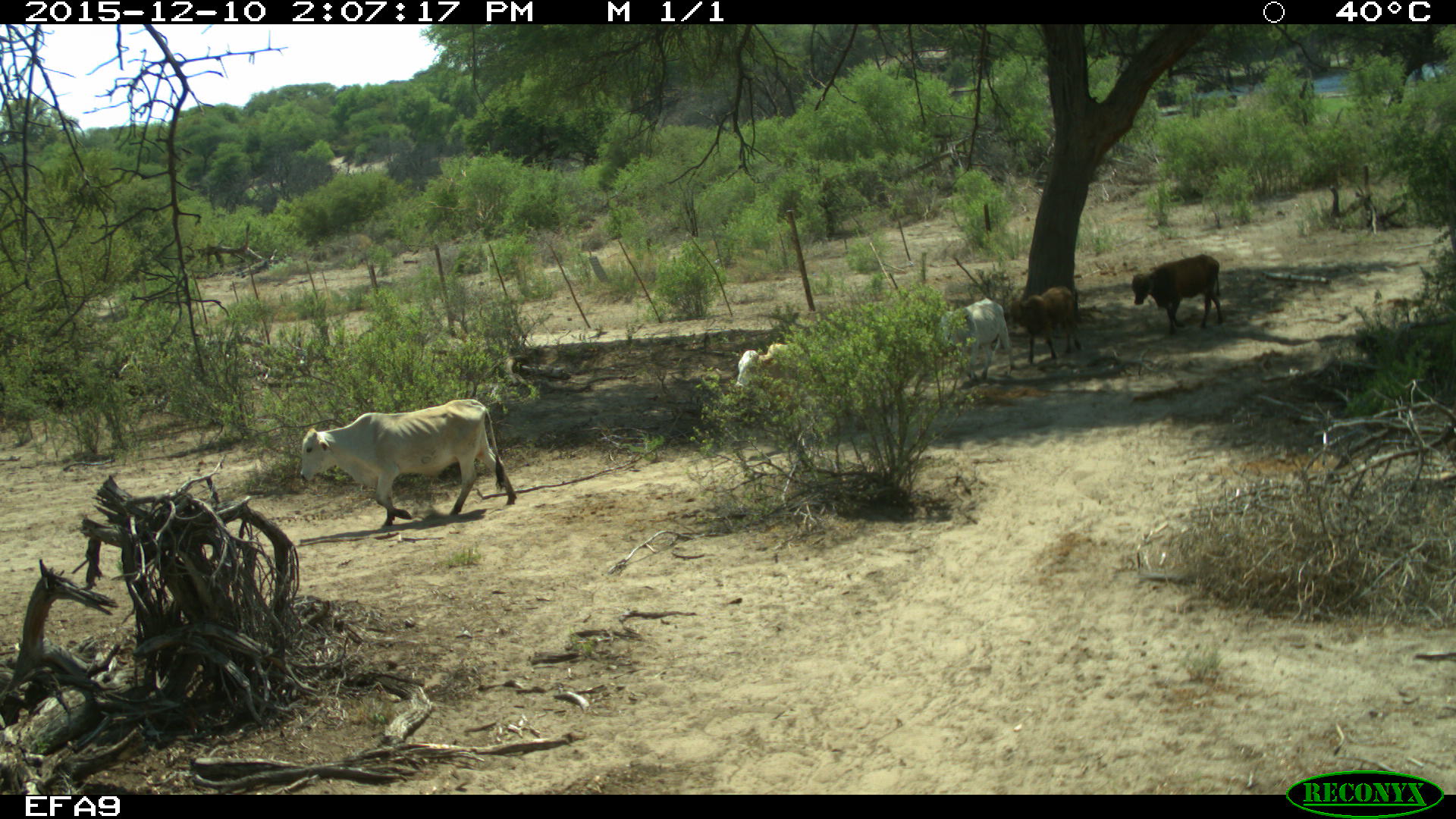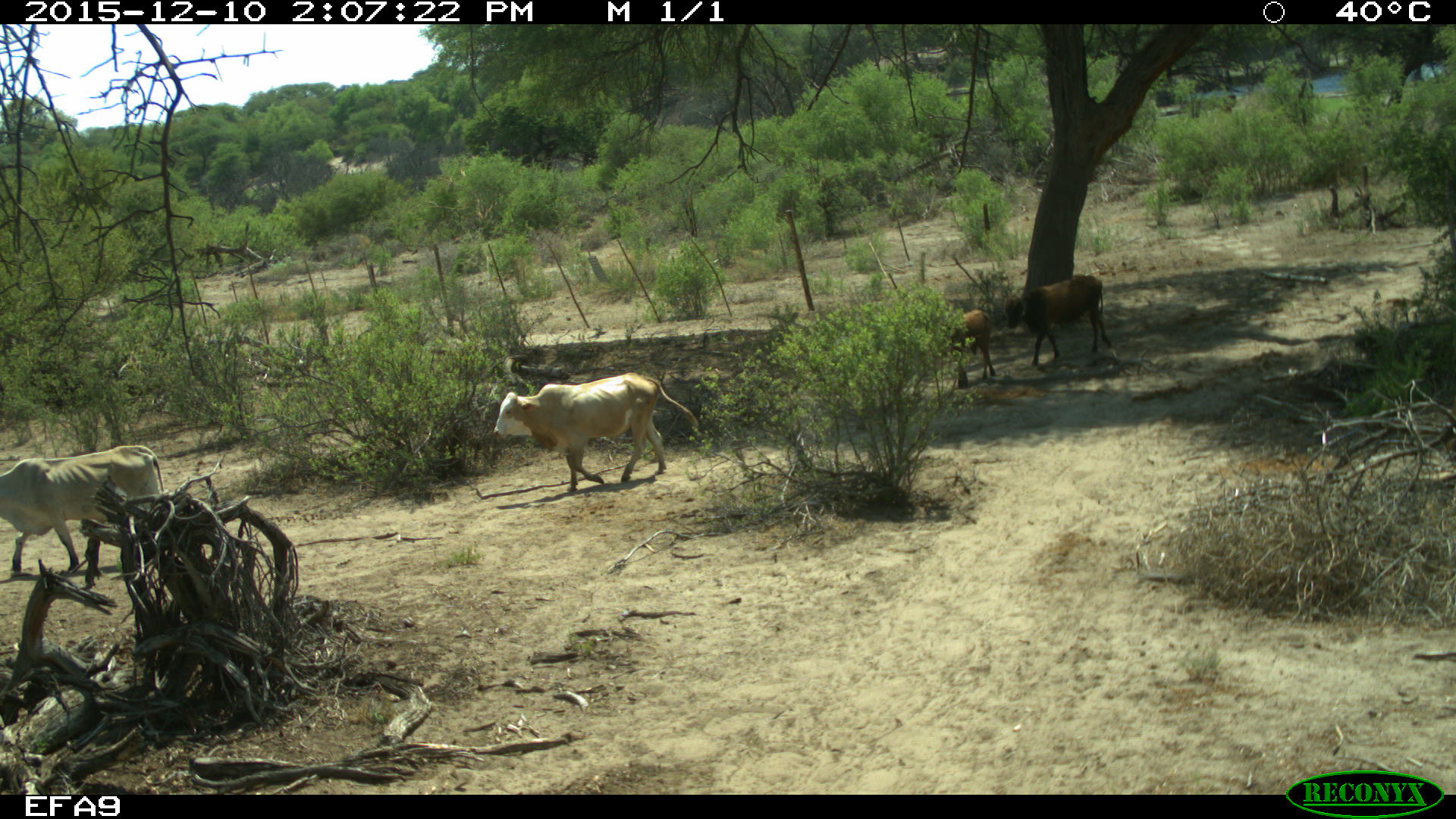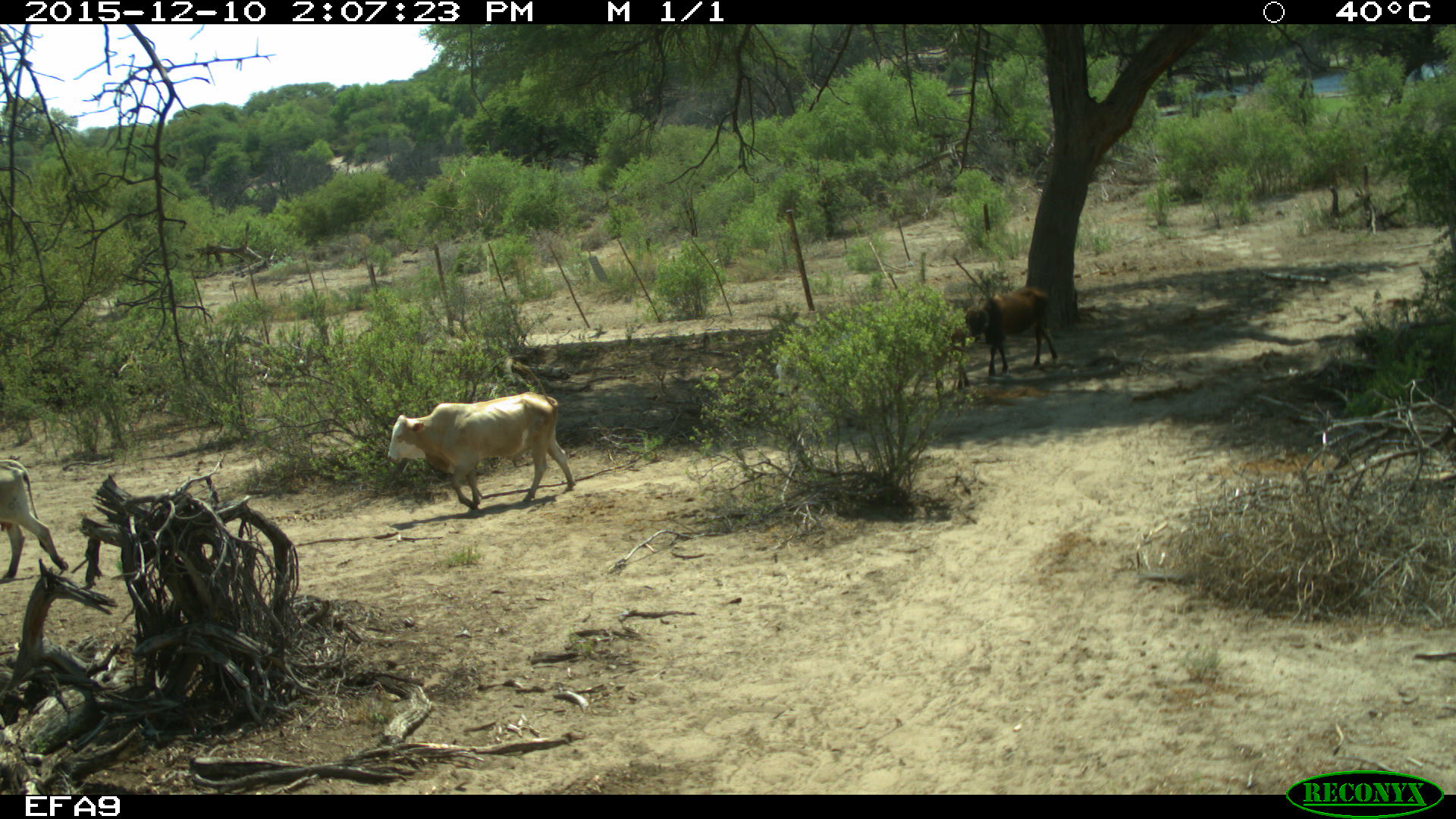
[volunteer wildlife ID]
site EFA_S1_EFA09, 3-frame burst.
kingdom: Animalia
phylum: Chordata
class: Mammalia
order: Artiodactyla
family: Bovidae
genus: Bos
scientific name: Bos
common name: cattle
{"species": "cattle (Bos)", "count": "5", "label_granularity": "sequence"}